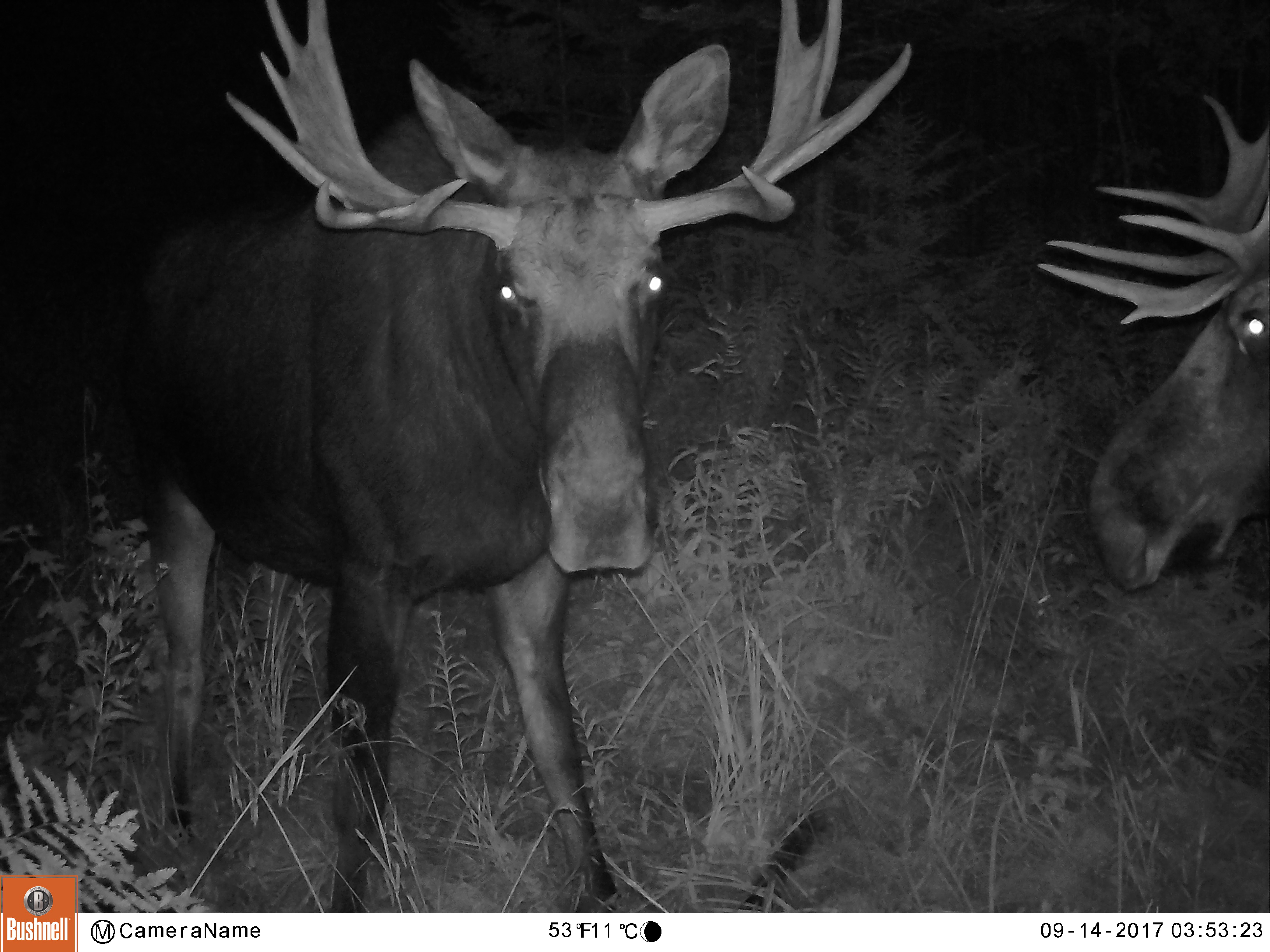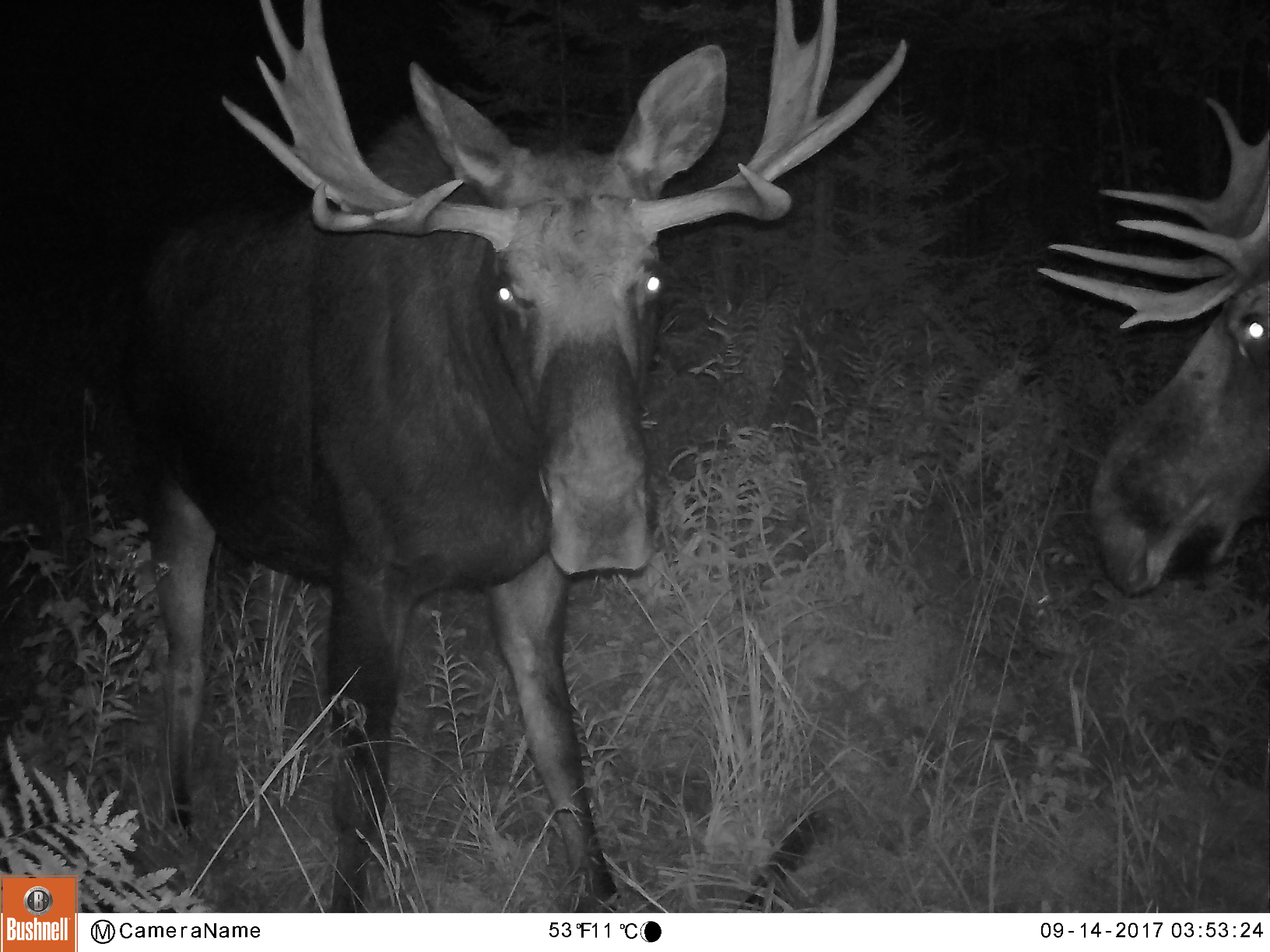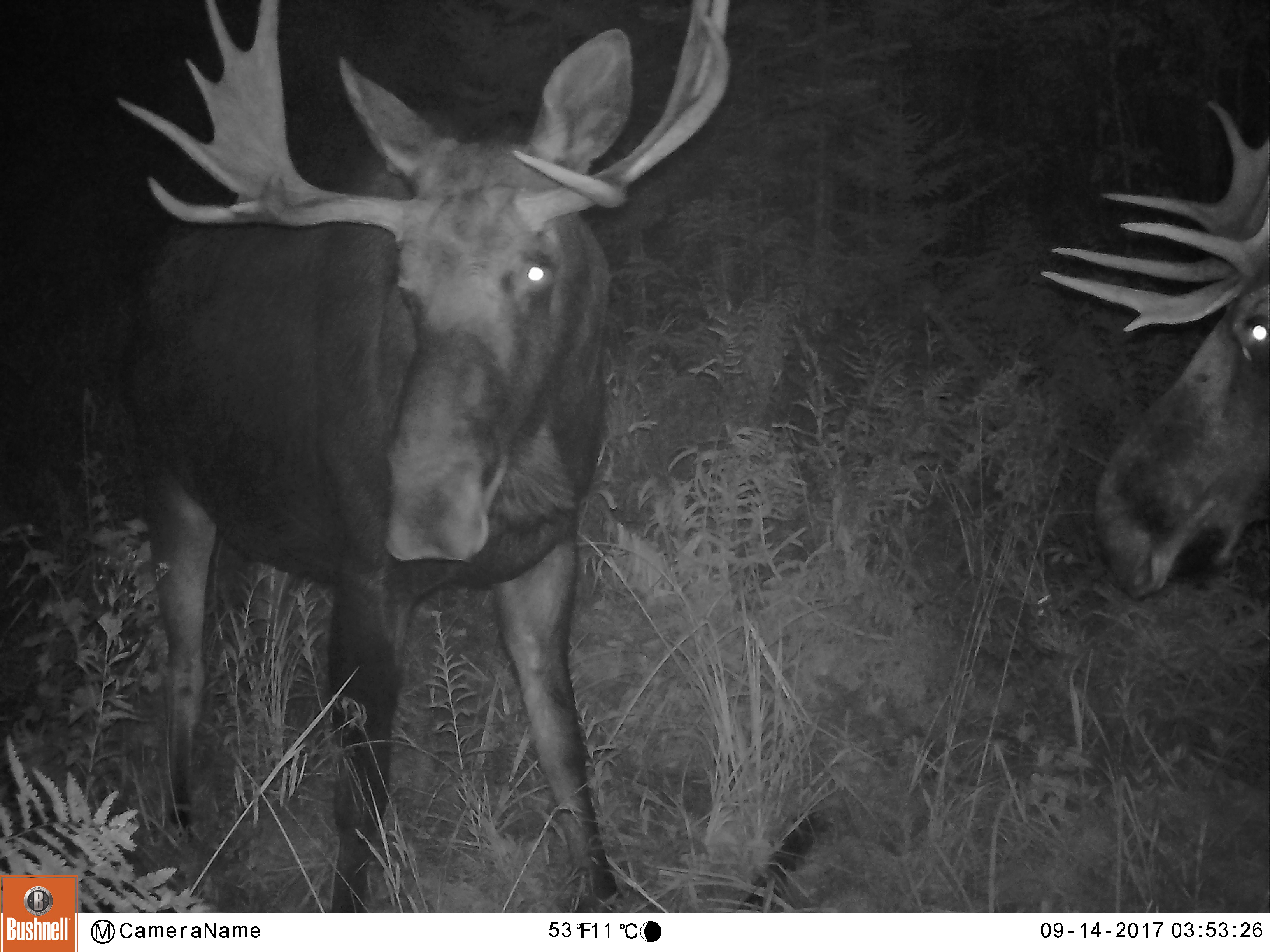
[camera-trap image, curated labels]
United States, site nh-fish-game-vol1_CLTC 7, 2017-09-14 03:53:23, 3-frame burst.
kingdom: Animalia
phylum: Chordata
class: Mammalia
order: Artiodactyla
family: Cervidae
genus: Alces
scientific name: Alces alces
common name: moose